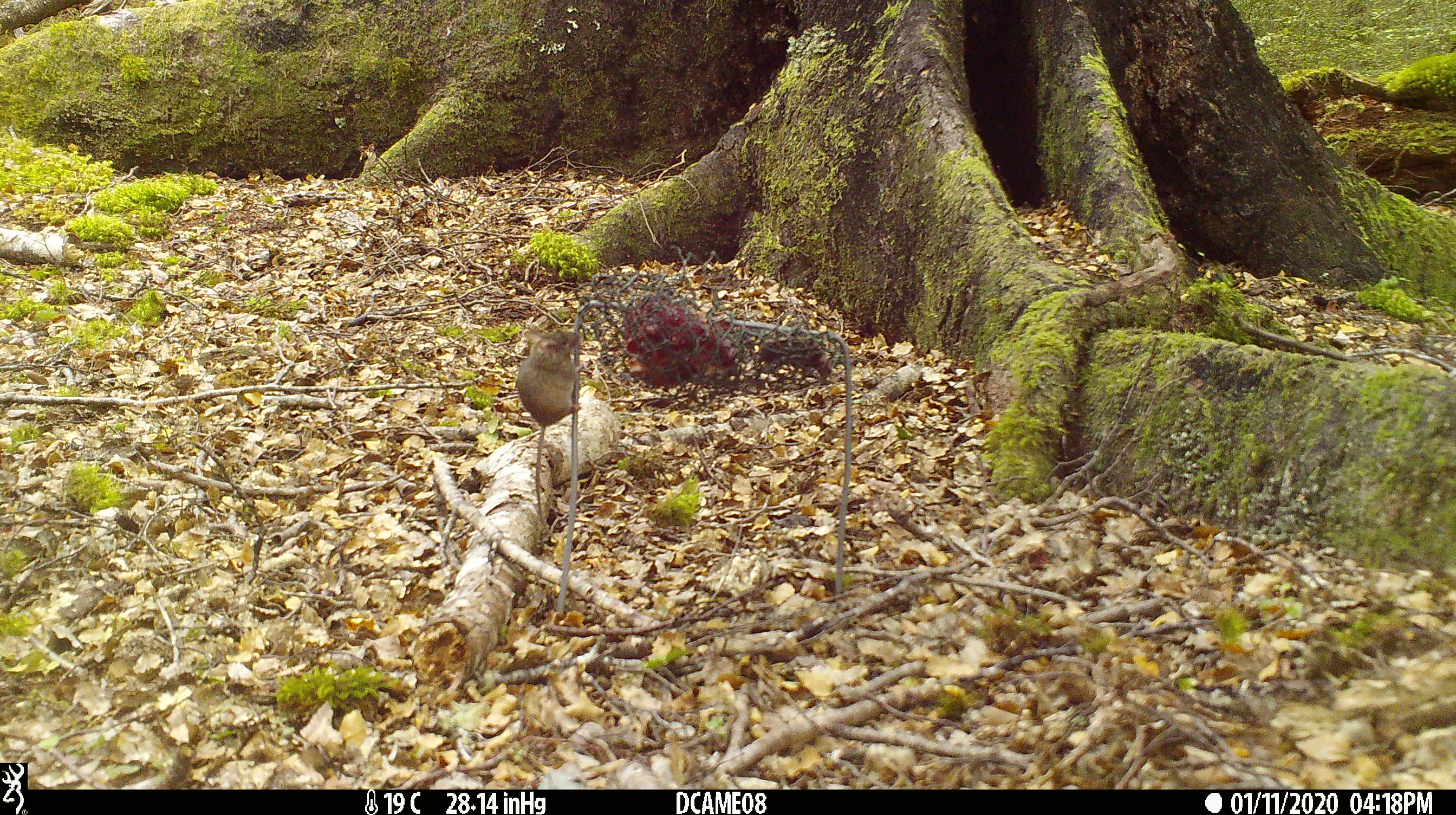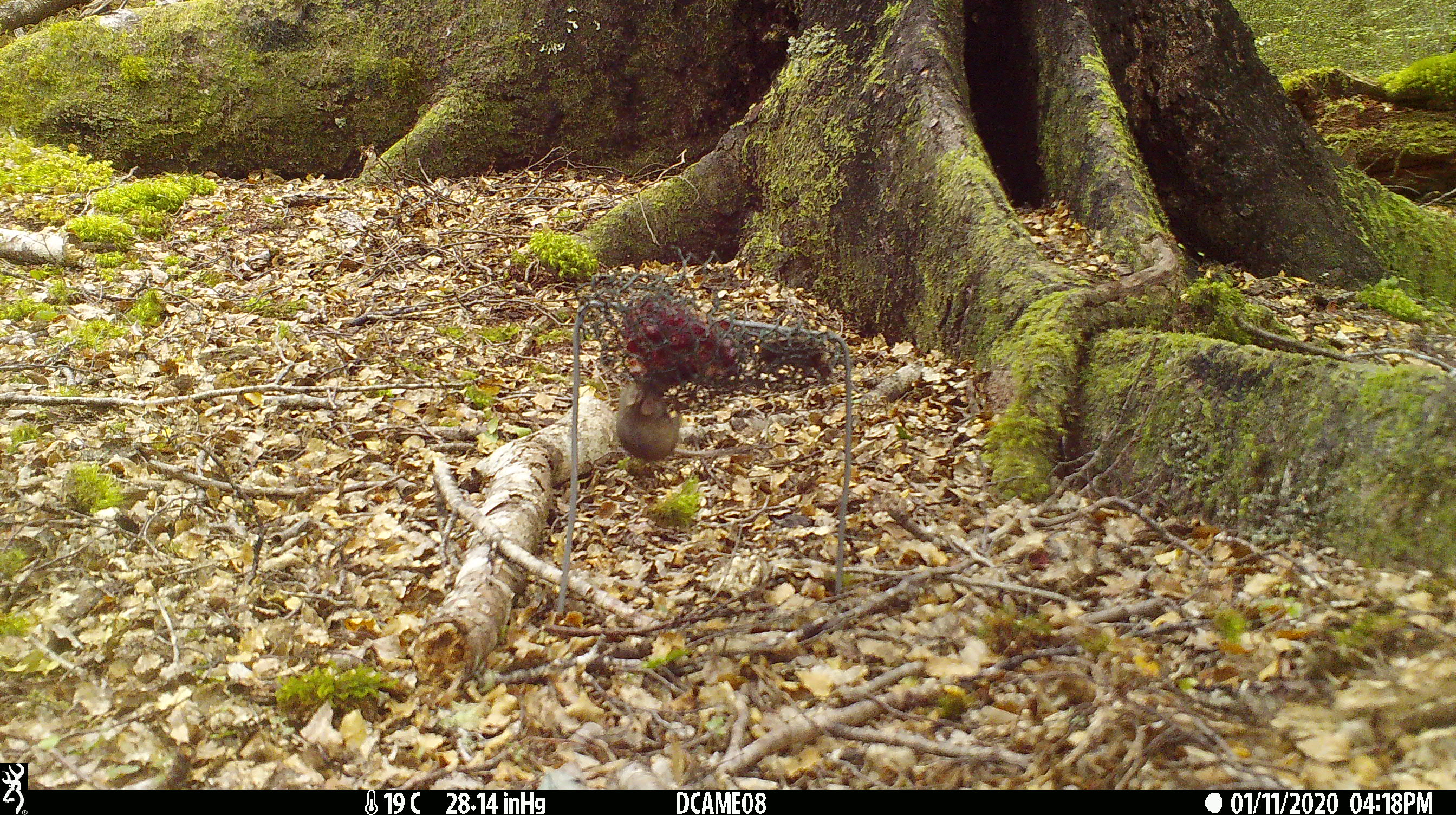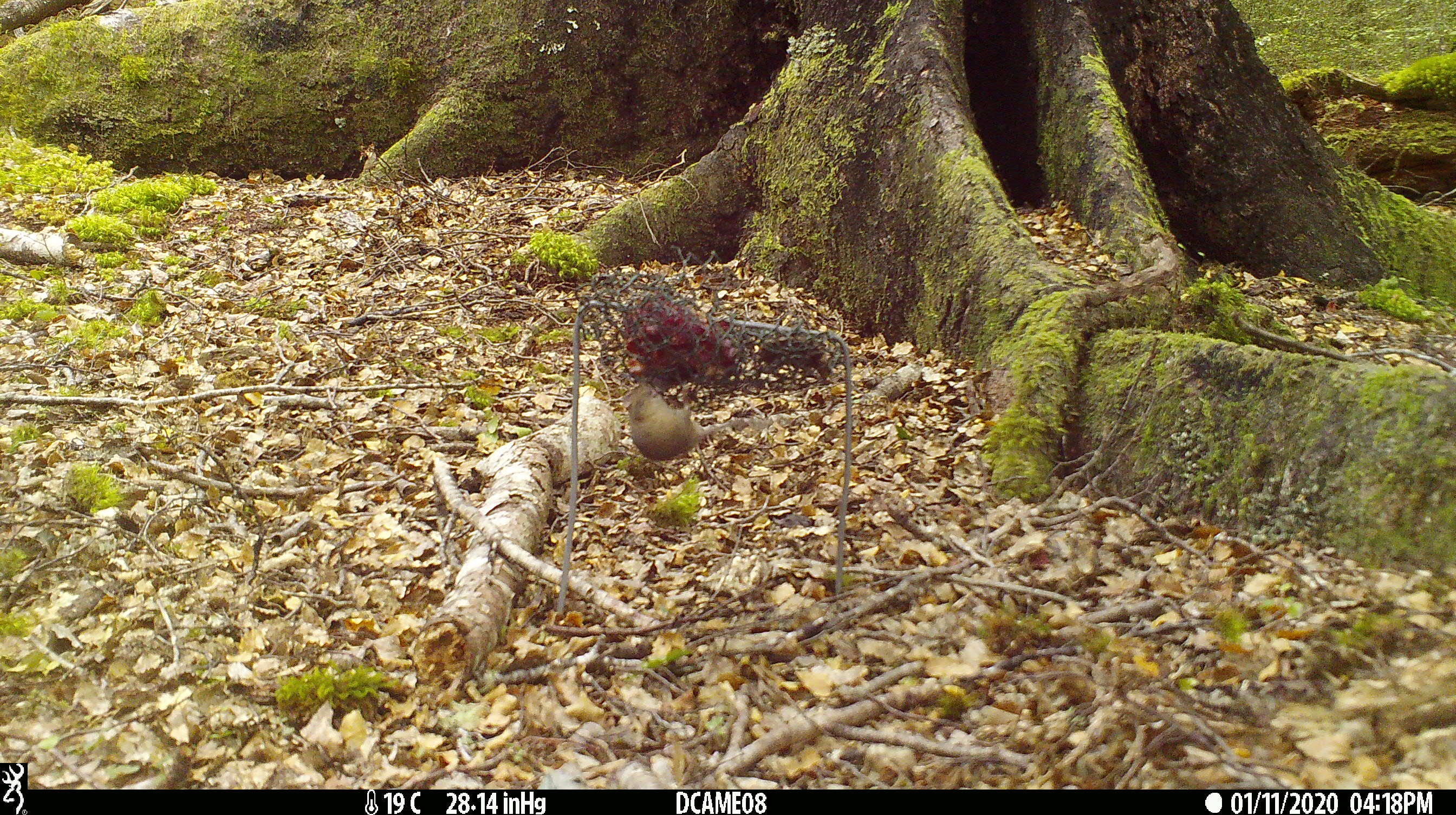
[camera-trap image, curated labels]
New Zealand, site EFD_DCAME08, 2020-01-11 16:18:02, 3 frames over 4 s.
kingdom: Animalia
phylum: Chordata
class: Mammalia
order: Rodentia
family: Muridae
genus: Mus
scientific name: Mus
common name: mouse